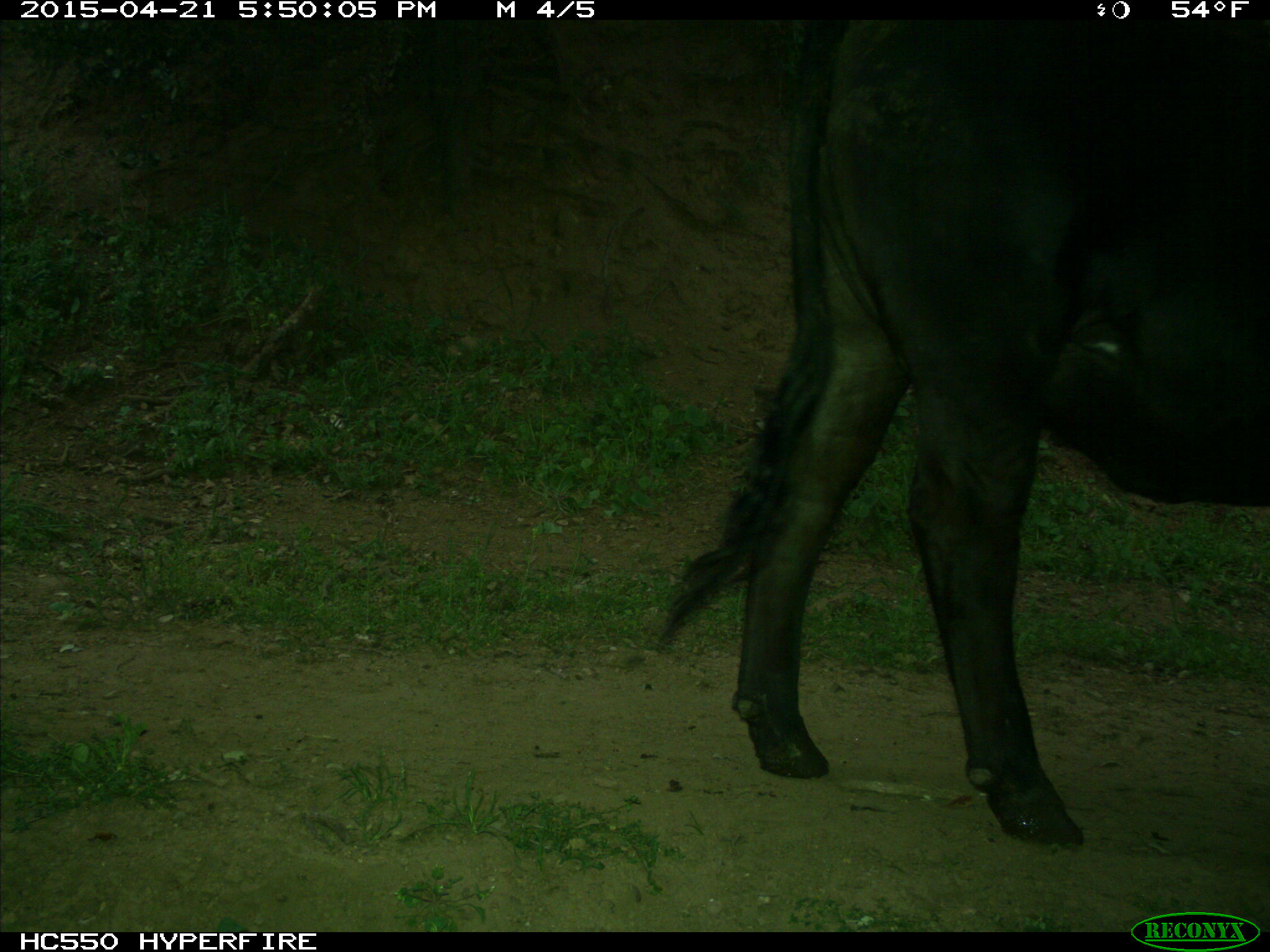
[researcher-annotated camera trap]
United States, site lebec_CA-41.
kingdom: Animalia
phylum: Chordata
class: Mammalia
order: Artiodactyla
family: Bovidae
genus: Bos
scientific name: Bos taurus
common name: domestic cow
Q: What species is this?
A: Bos taurus (domestic cow).